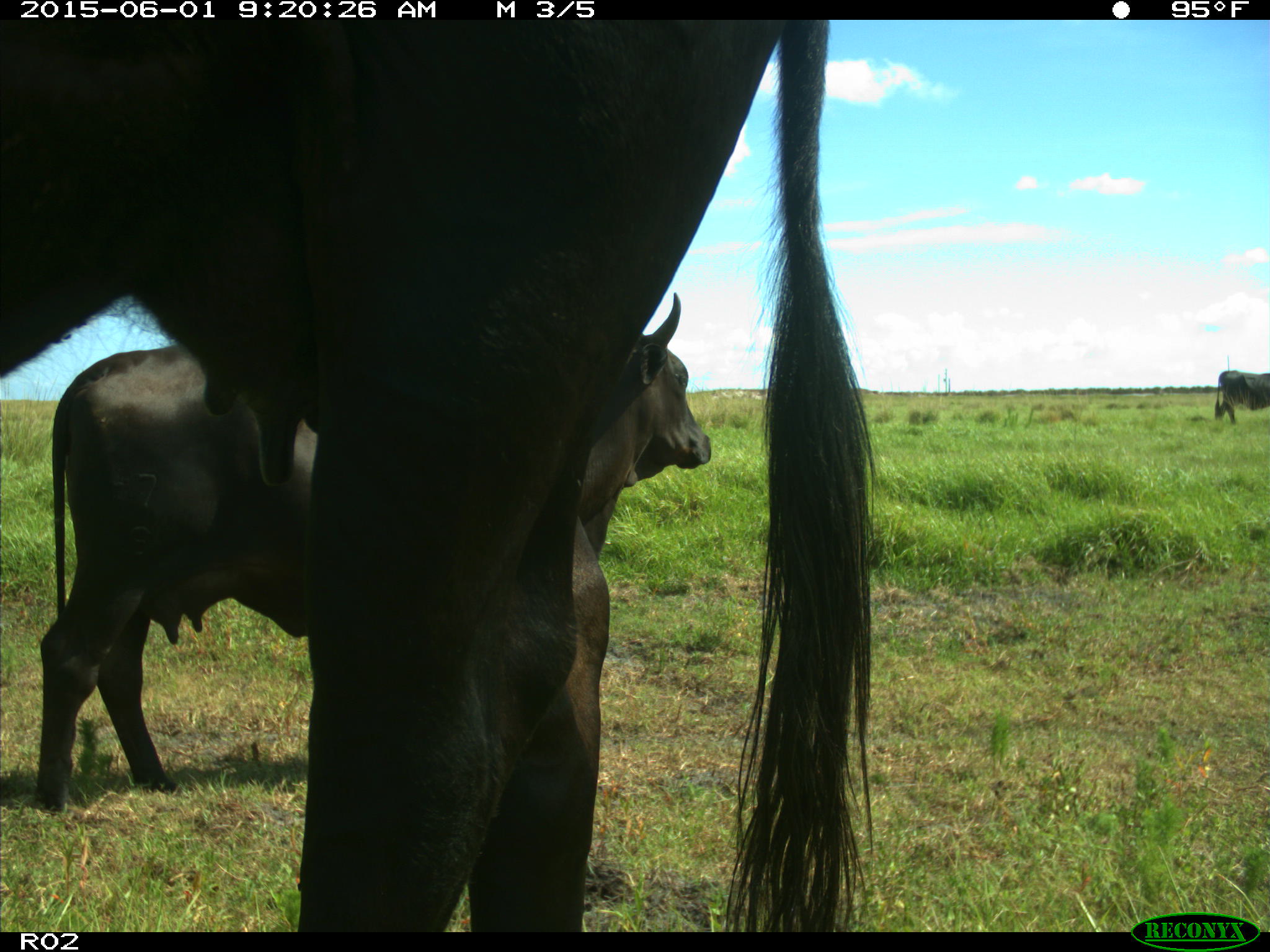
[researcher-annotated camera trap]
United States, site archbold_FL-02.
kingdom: Animalia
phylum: Chordata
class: Mammalia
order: Artiodactyla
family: Bovidae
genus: Bos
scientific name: Bos taurus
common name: domestic cow